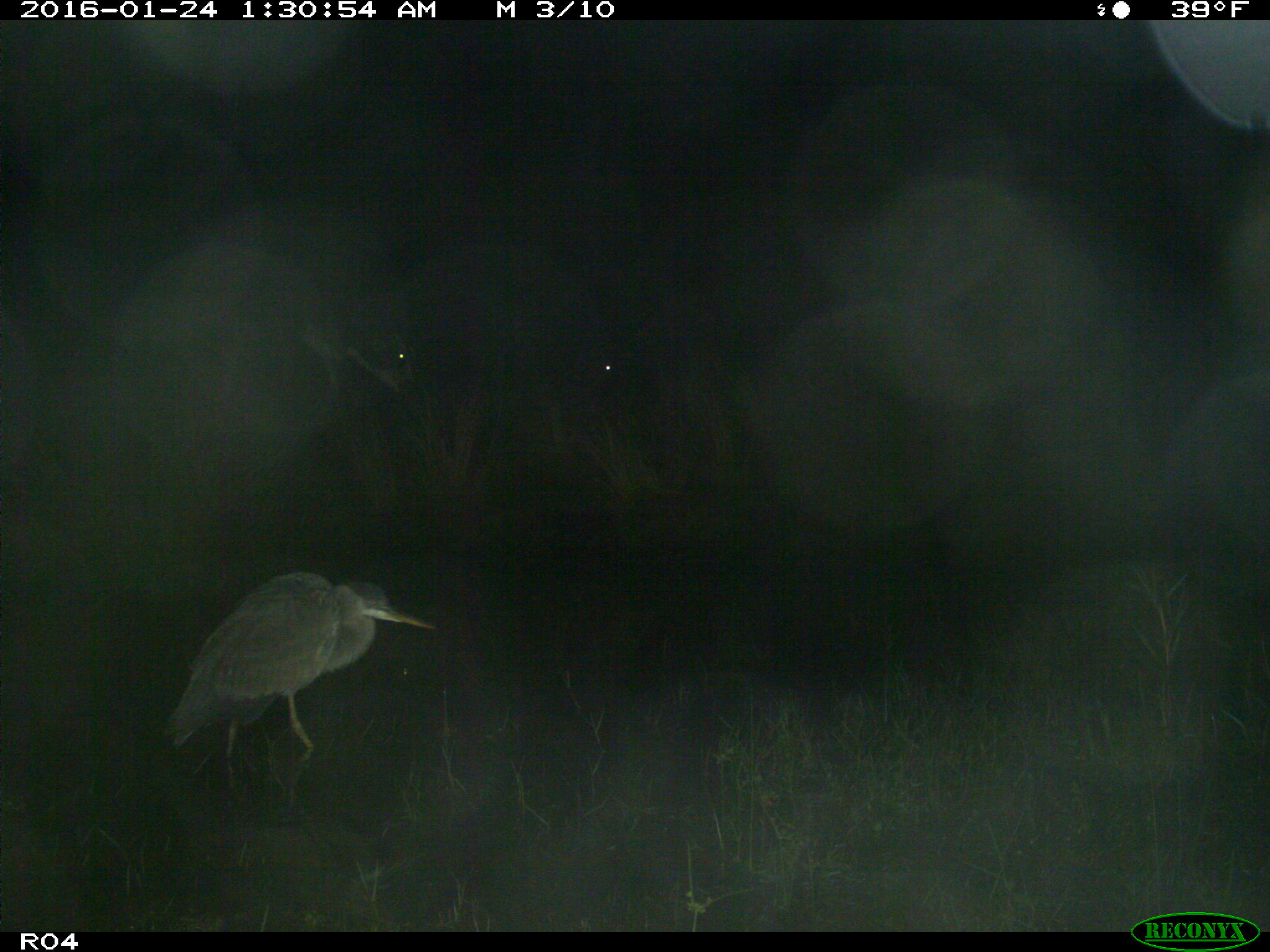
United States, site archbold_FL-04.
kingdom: Animalia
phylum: Chordata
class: Mammalia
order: Artiodactyla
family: Bovidae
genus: Bos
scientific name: Bos taurus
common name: domestic cow